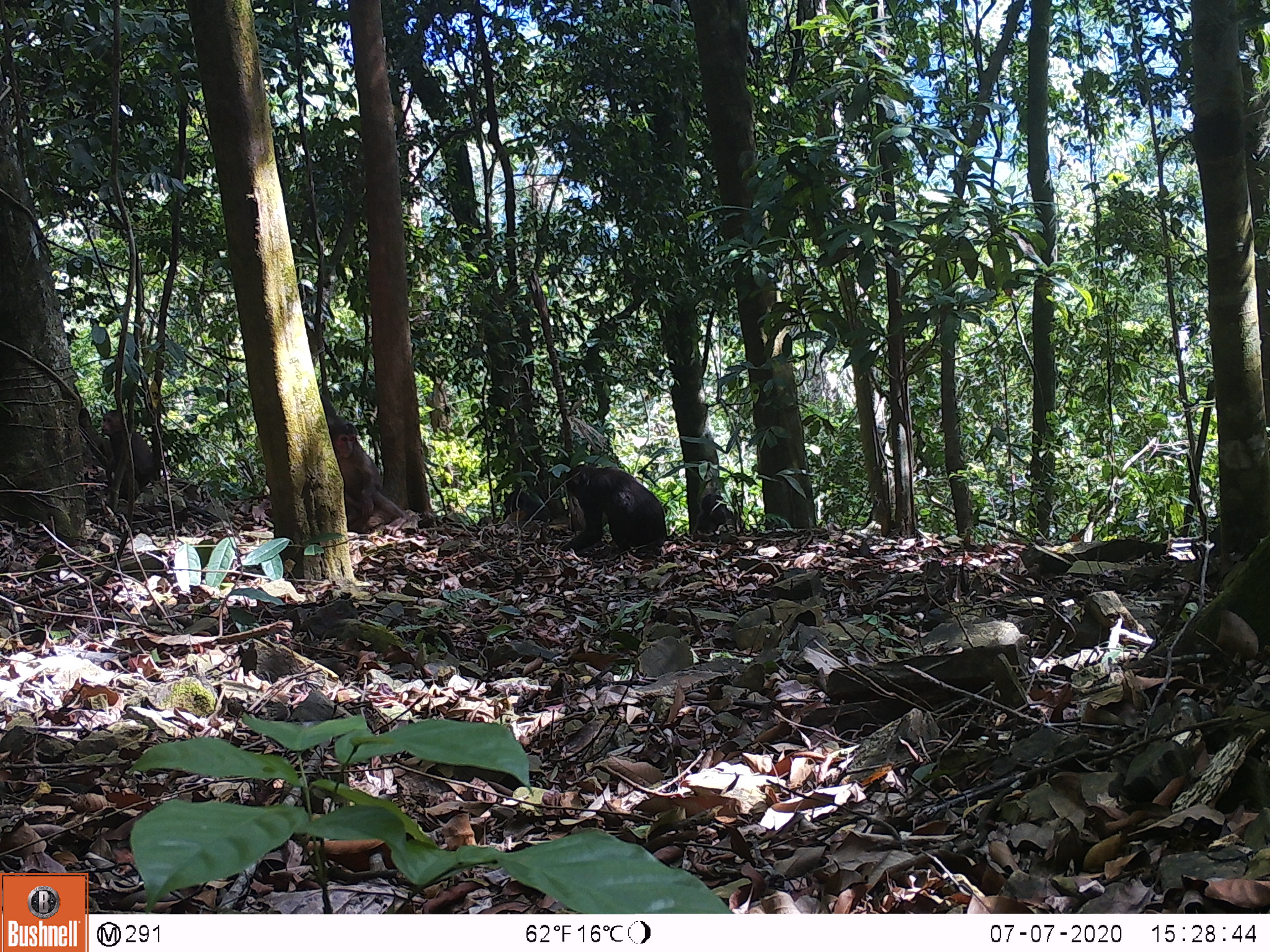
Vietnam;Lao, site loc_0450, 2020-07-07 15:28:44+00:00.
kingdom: Animalia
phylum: Chordata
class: Mammalia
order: Primates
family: Cercopithecidae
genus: Macaca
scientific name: Macaca arctoides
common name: stump-tailed macaque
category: stump tailed macaque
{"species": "stump tailed macaque (stump-tailed macaque) (Macaca arctoides)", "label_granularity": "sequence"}